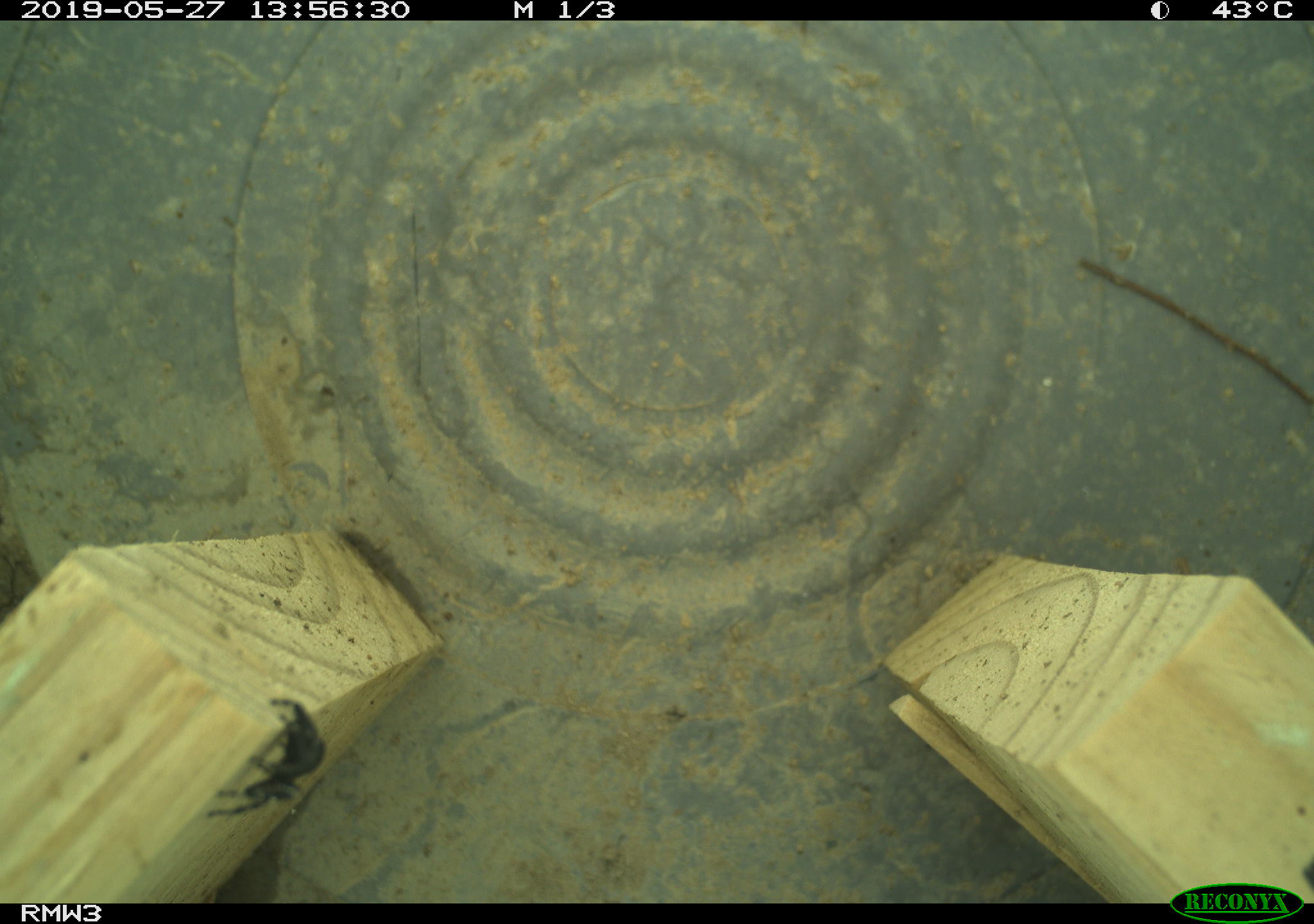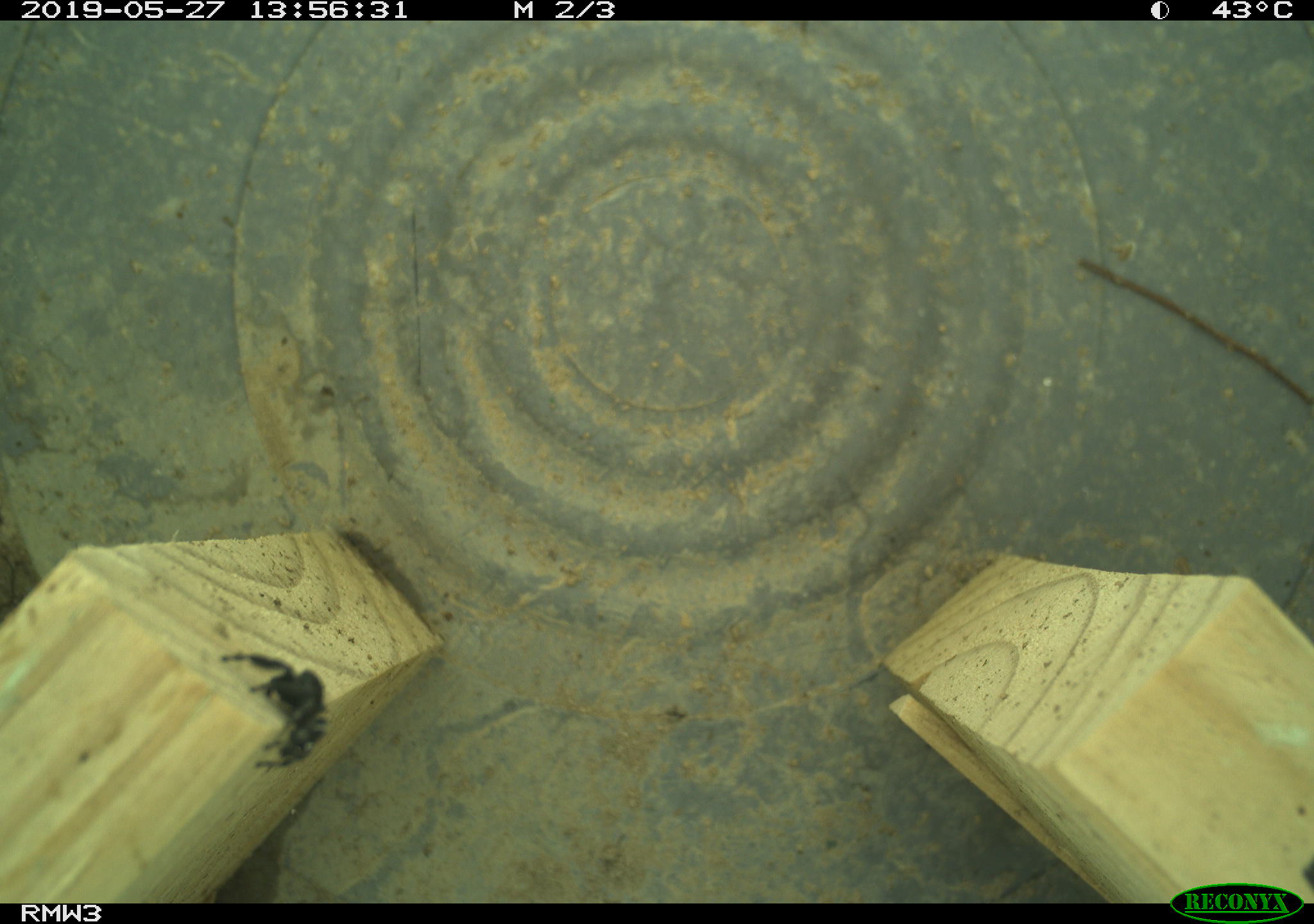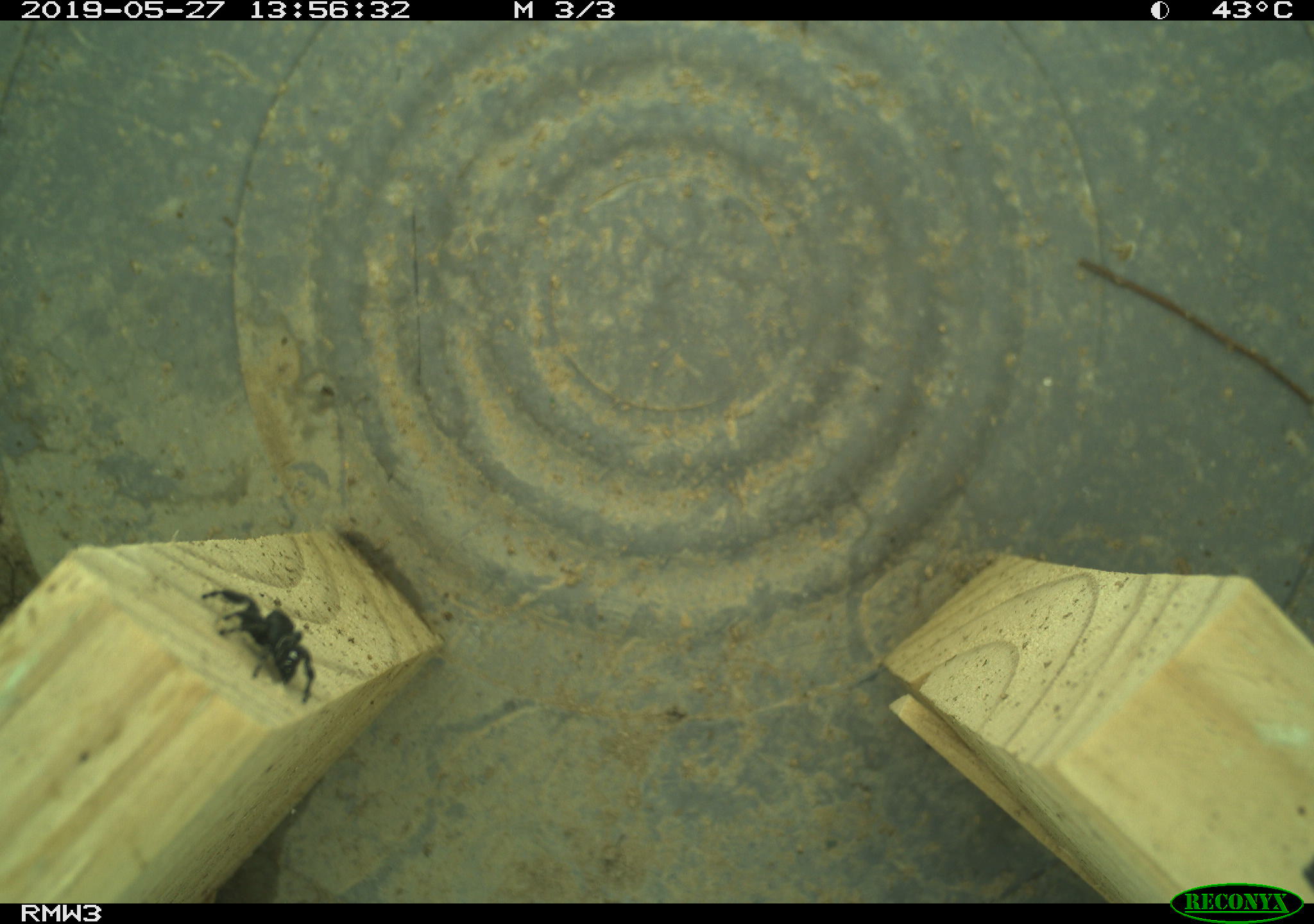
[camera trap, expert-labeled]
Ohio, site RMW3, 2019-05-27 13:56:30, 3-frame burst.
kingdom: Animalia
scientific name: Animalia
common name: animal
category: invertebrate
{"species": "invertebrate (animal) (Animalia)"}